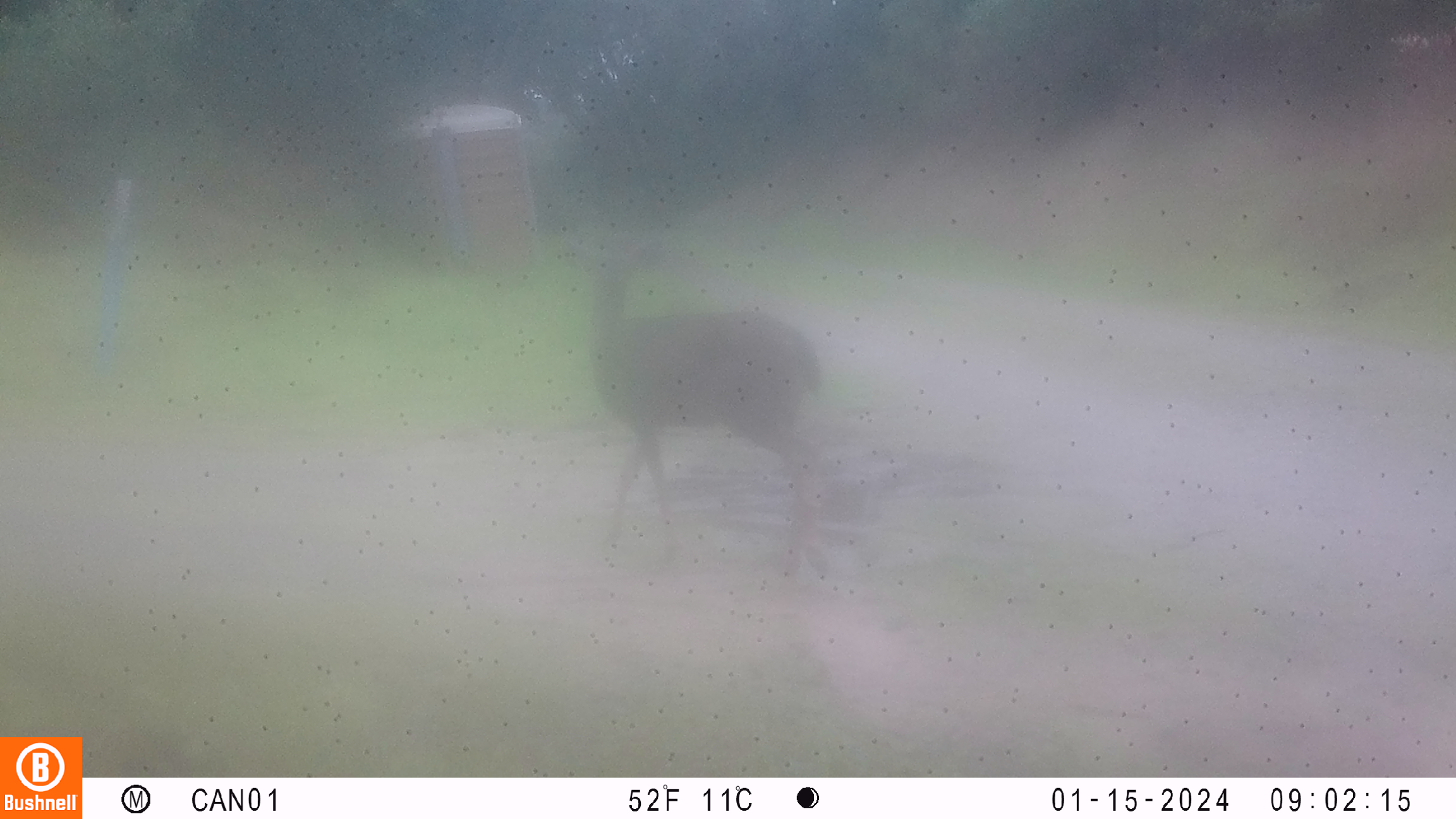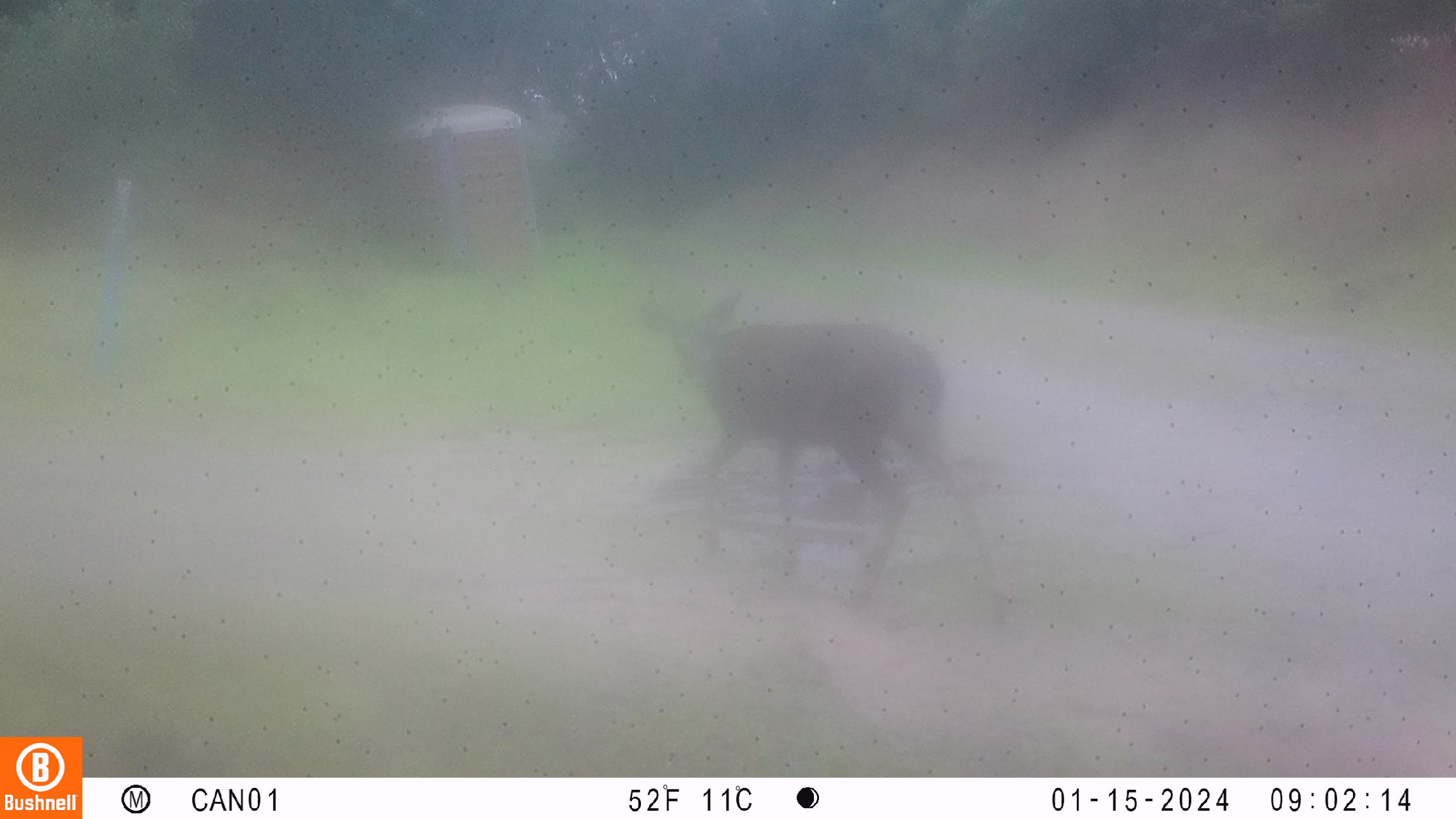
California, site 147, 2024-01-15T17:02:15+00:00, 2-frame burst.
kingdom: Animalia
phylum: Chordata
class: Mammalia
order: Artiodactyla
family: Cervidae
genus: Odocoileus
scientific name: Odocoileus hemionus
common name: mule deer